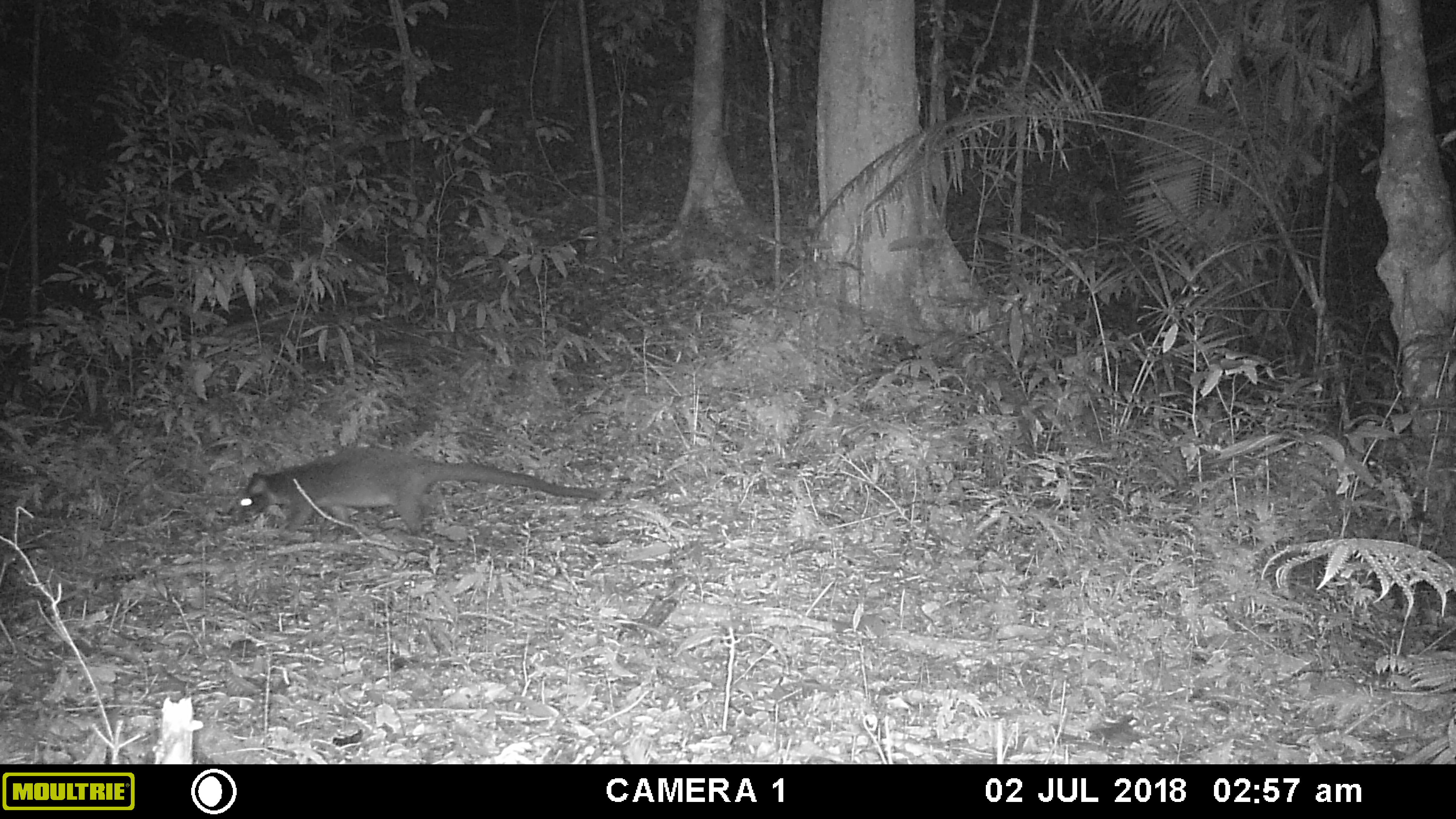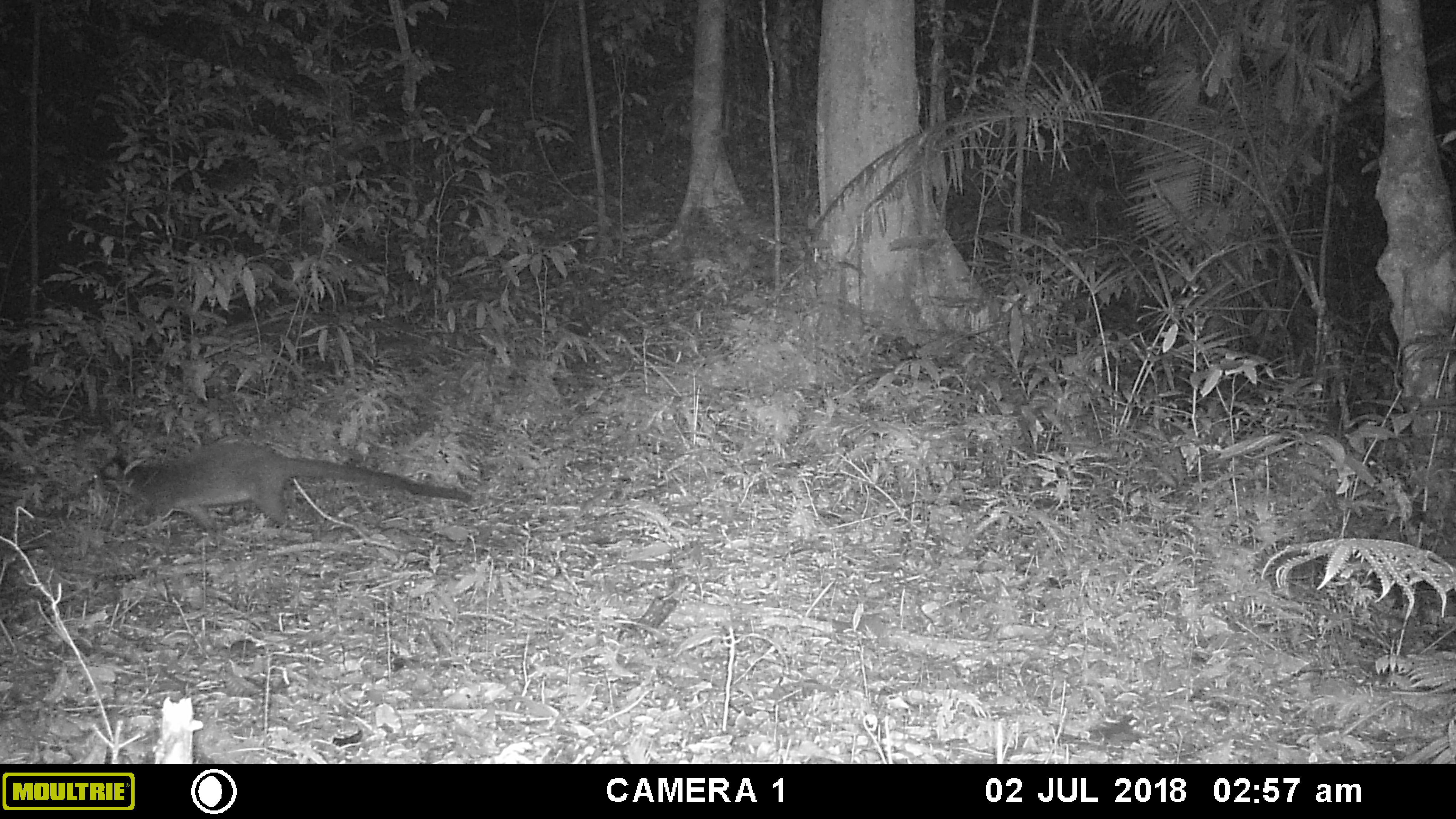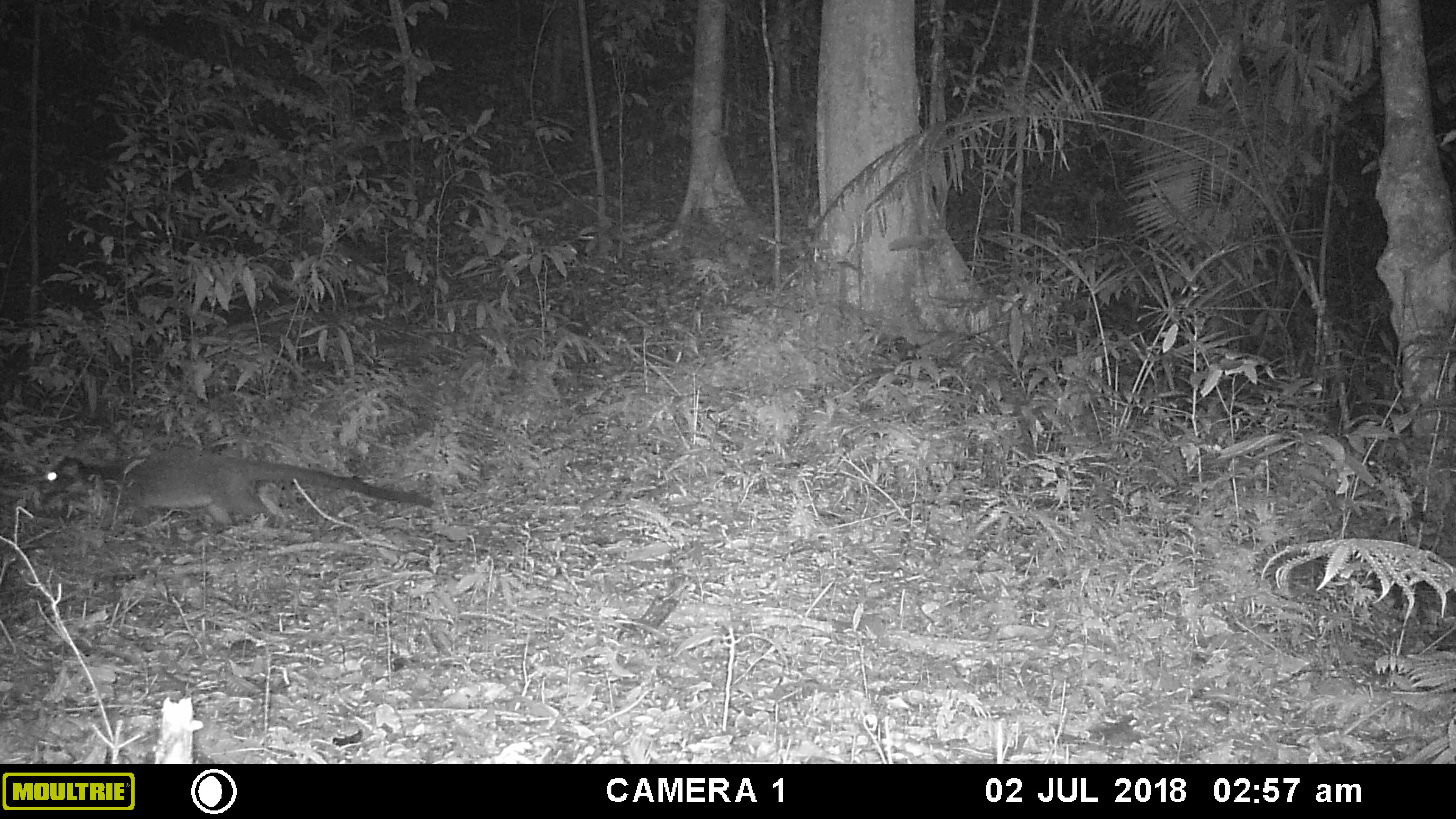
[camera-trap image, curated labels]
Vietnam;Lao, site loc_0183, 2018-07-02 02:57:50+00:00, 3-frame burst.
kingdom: Animalia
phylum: Chordata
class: Mammalia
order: Carnivora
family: Viverridae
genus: Paguma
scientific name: Paguma larvata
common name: masked palm civet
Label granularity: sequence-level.